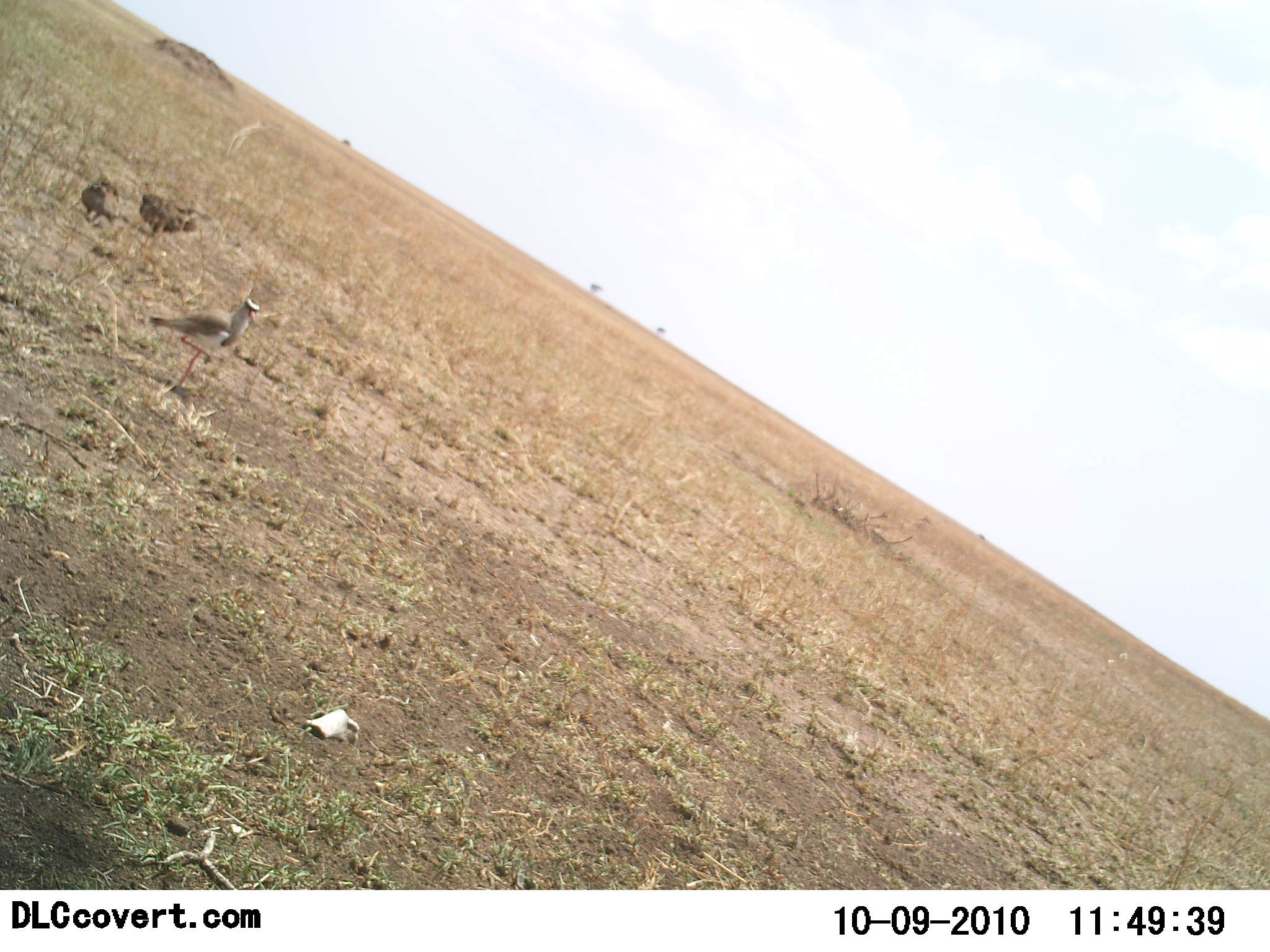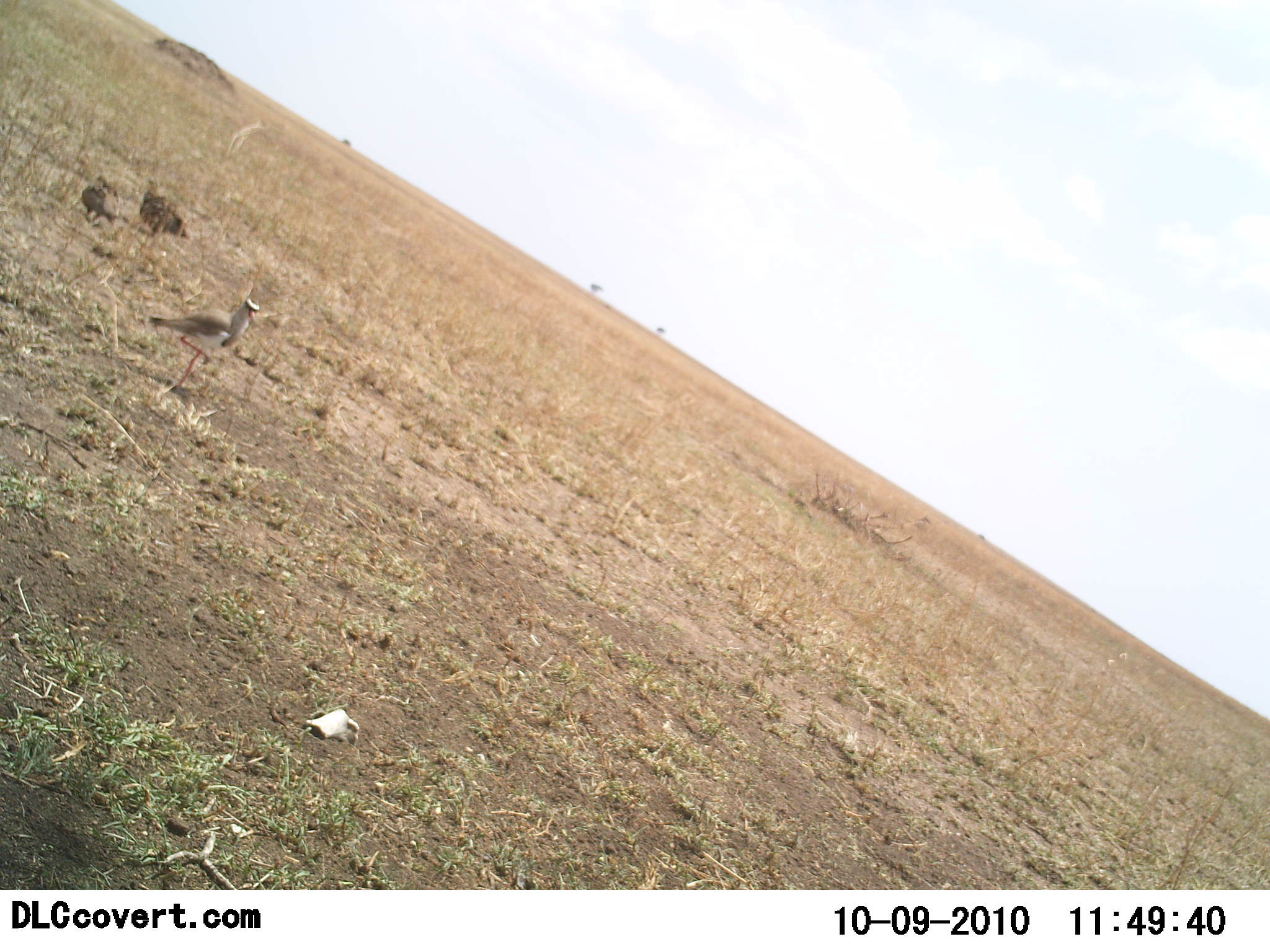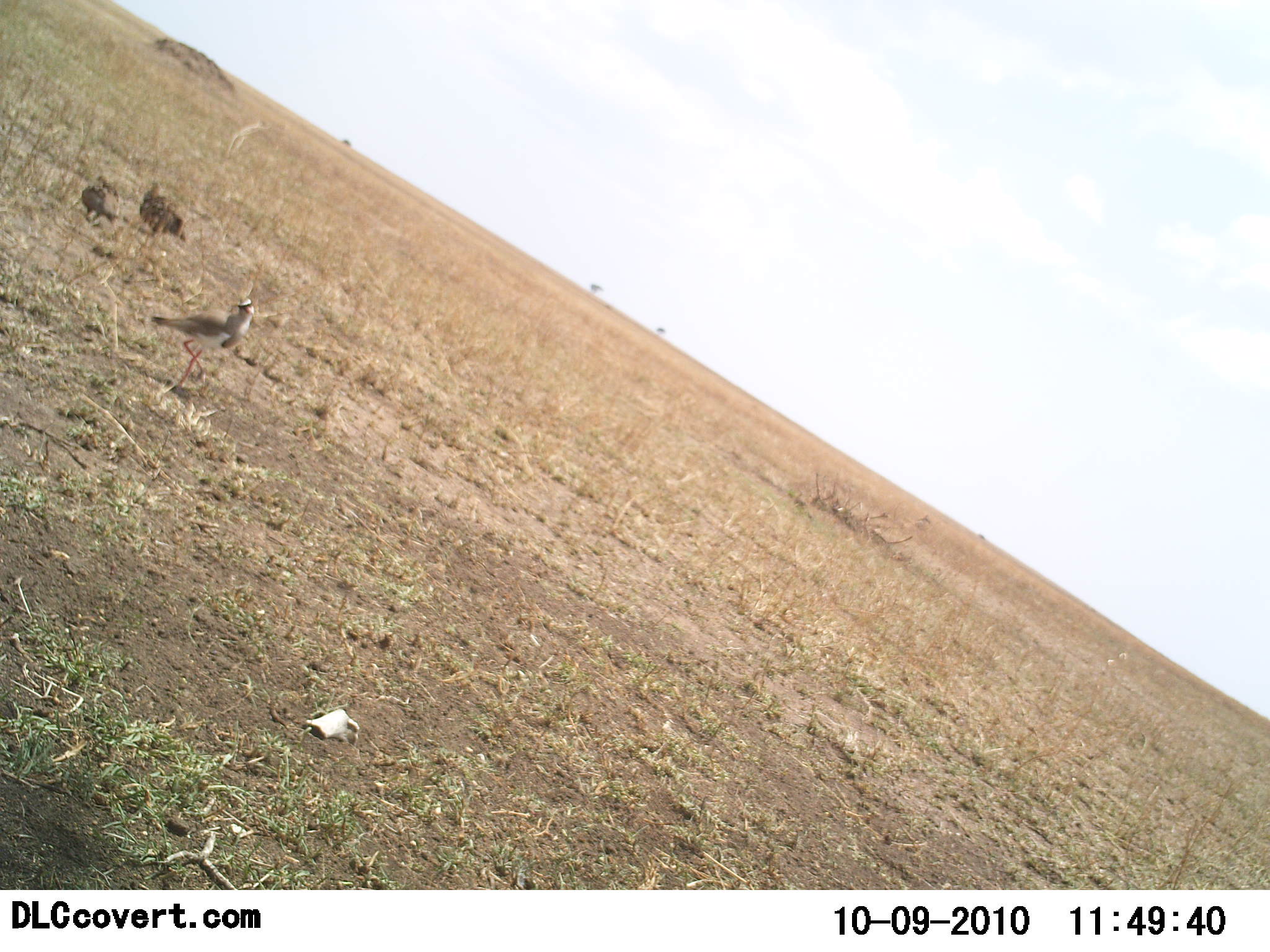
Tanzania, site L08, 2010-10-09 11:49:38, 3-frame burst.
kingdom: Animalia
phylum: Chordata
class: Aves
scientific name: Aves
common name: bird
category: otherbird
Otherbird (bird) (Aves), count 3. Behavior (volunteer vote fractions): standing 86%, resting 0%, moving 7%, interacting 7%. Young present (vote fraction): 0%. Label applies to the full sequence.